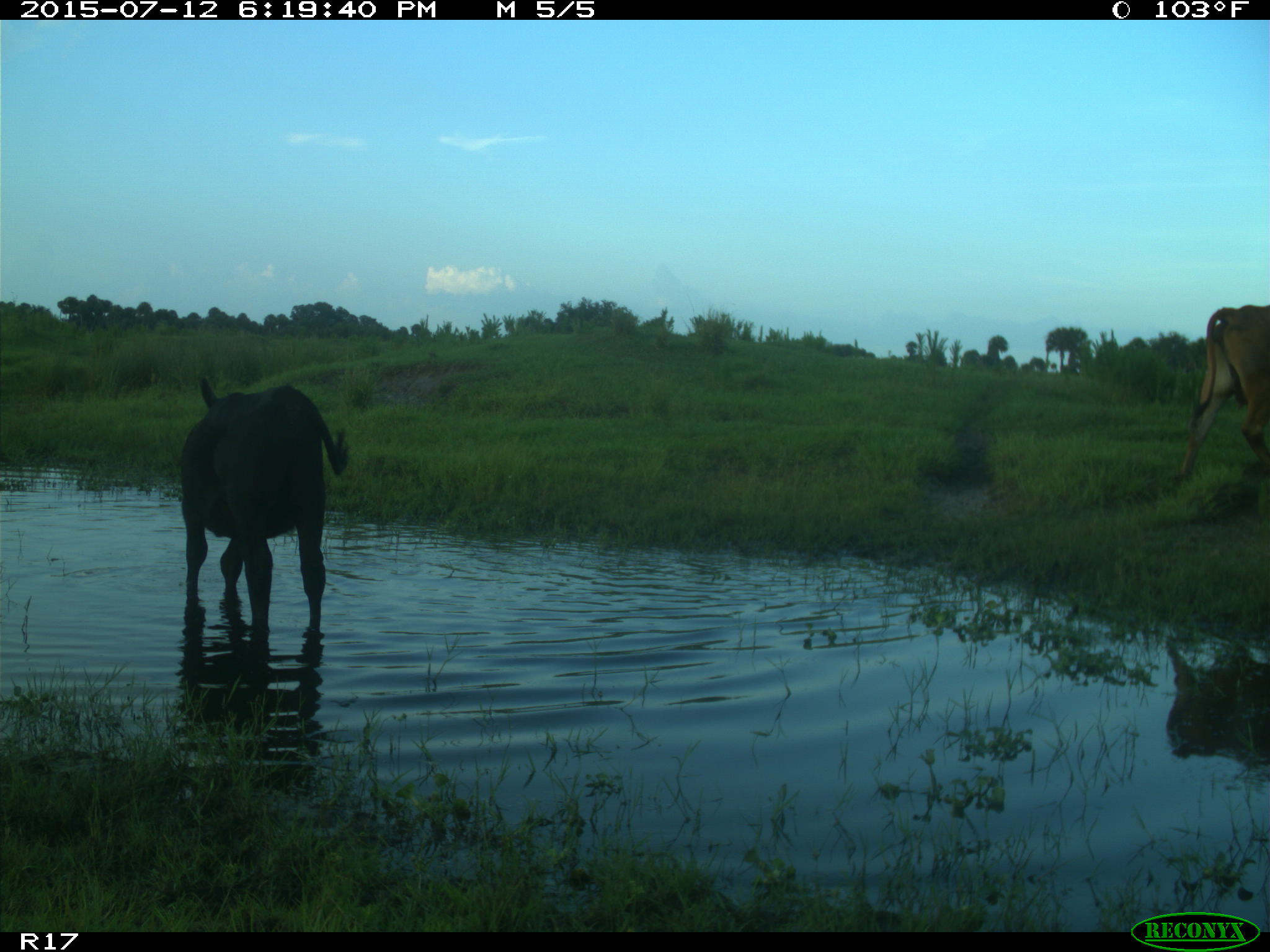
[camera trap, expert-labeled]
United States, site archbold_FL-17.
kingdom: Animalia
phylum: Chordata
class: Mammalia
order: Artiodactyla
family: Bovidae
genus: Bos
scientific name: Bos taurus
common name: domestic cow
Bos taurus (domestic cow).